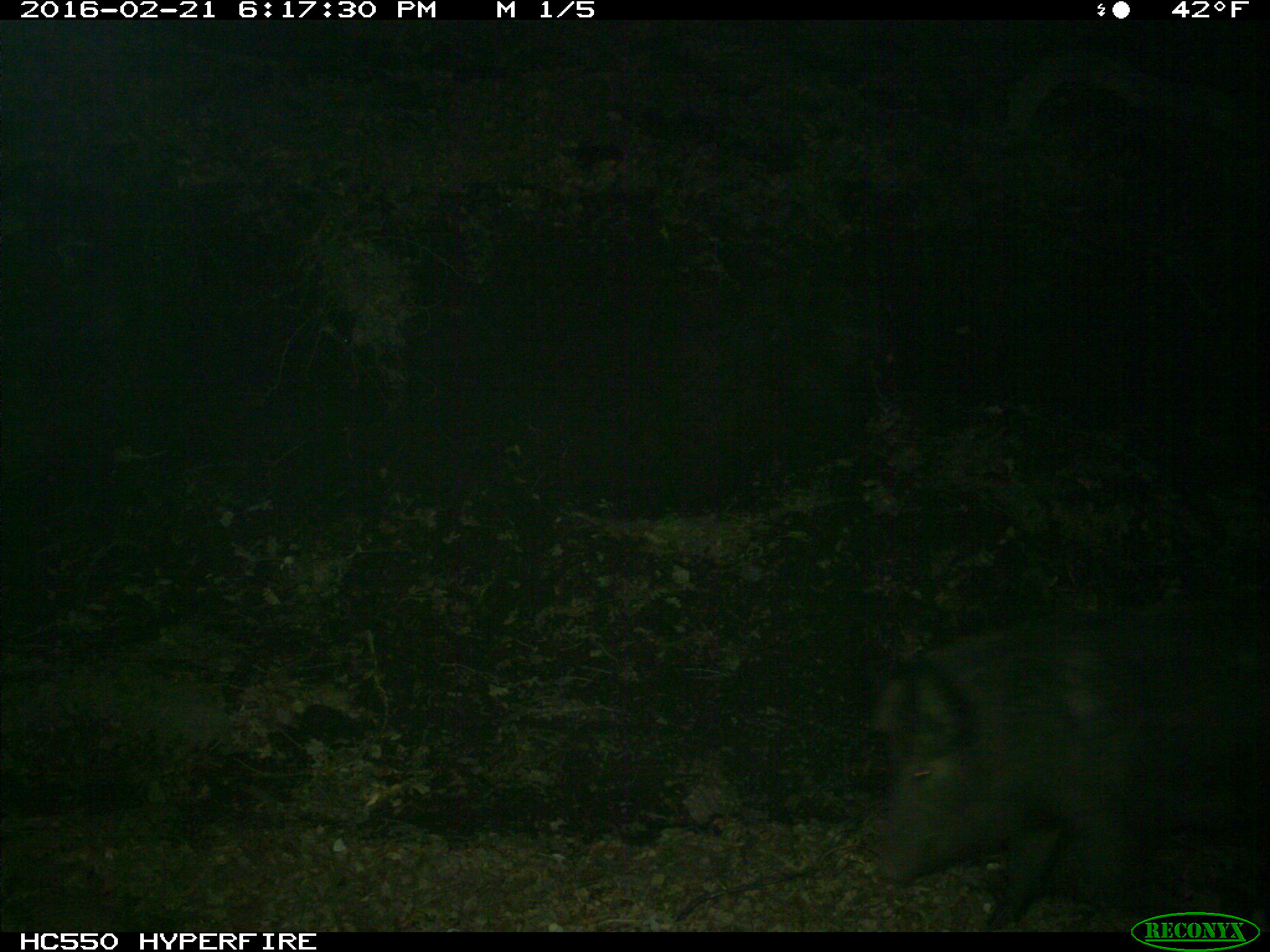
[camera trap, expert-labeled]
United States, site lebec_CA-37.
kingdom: Animalia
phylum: Chordata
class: Mammalia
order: Artiodactyla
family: Suidae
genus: Sus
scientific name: Sus scrofa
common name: wild boar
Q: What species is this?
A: Sus scrofa (wild boar).